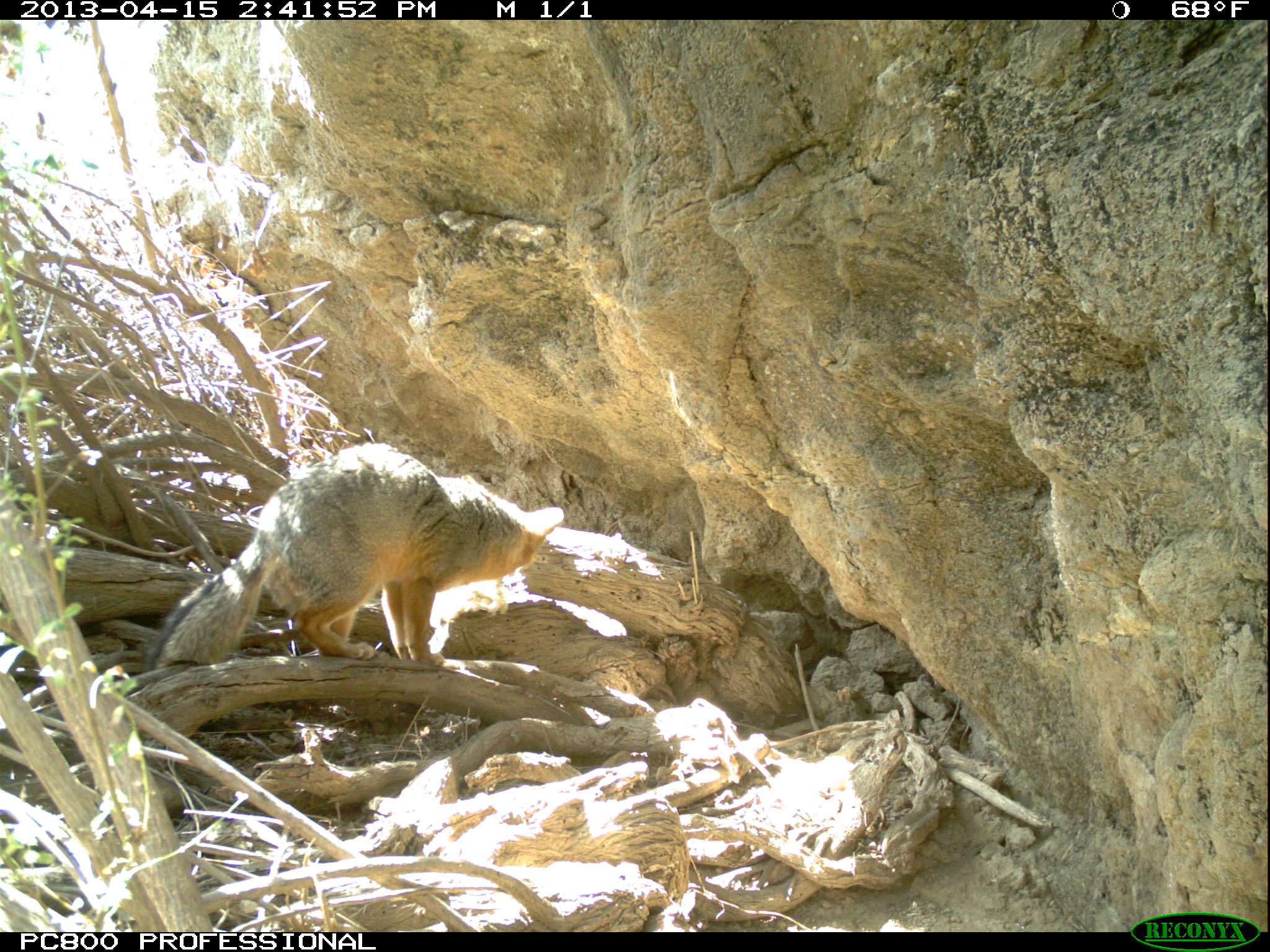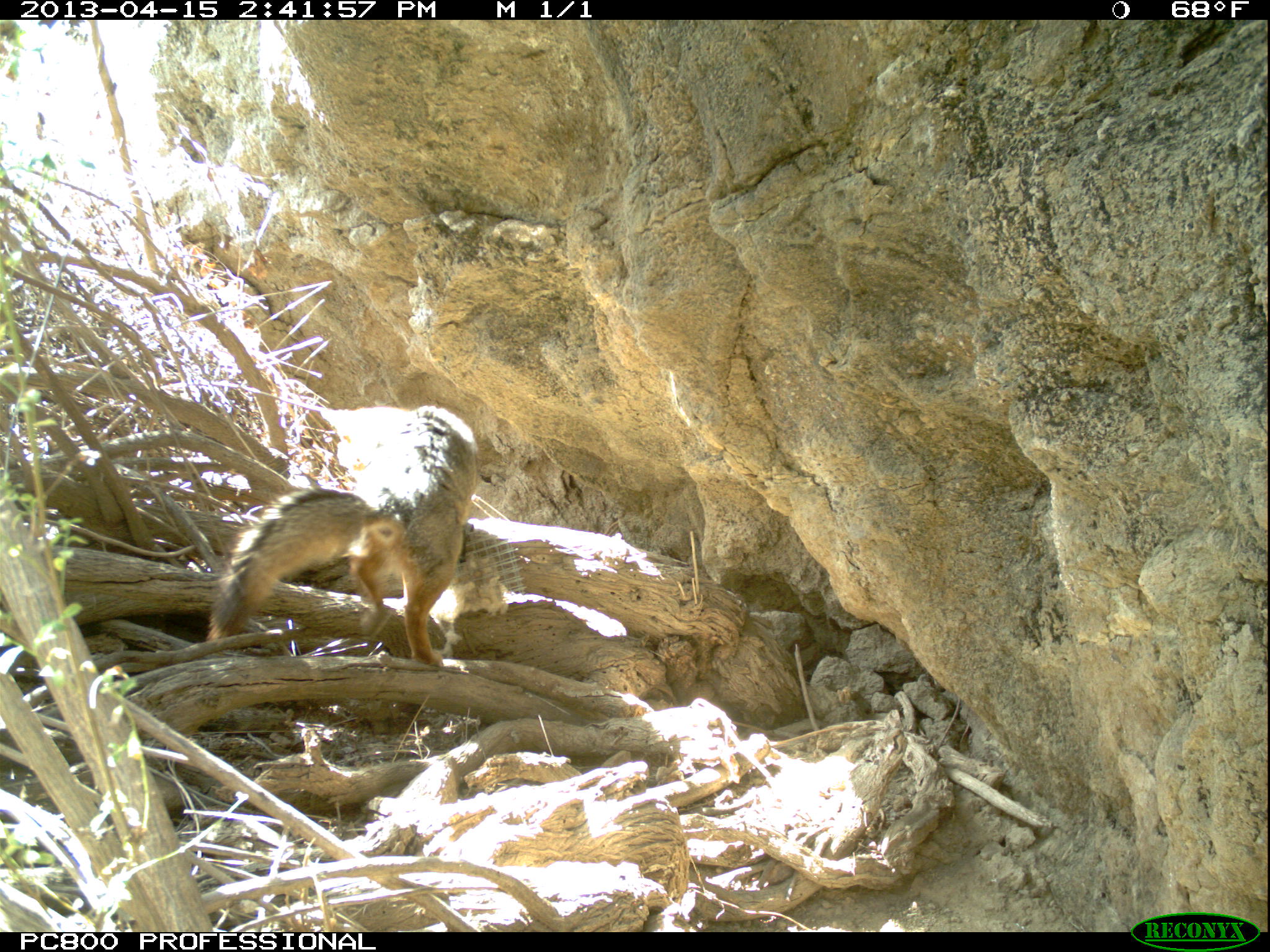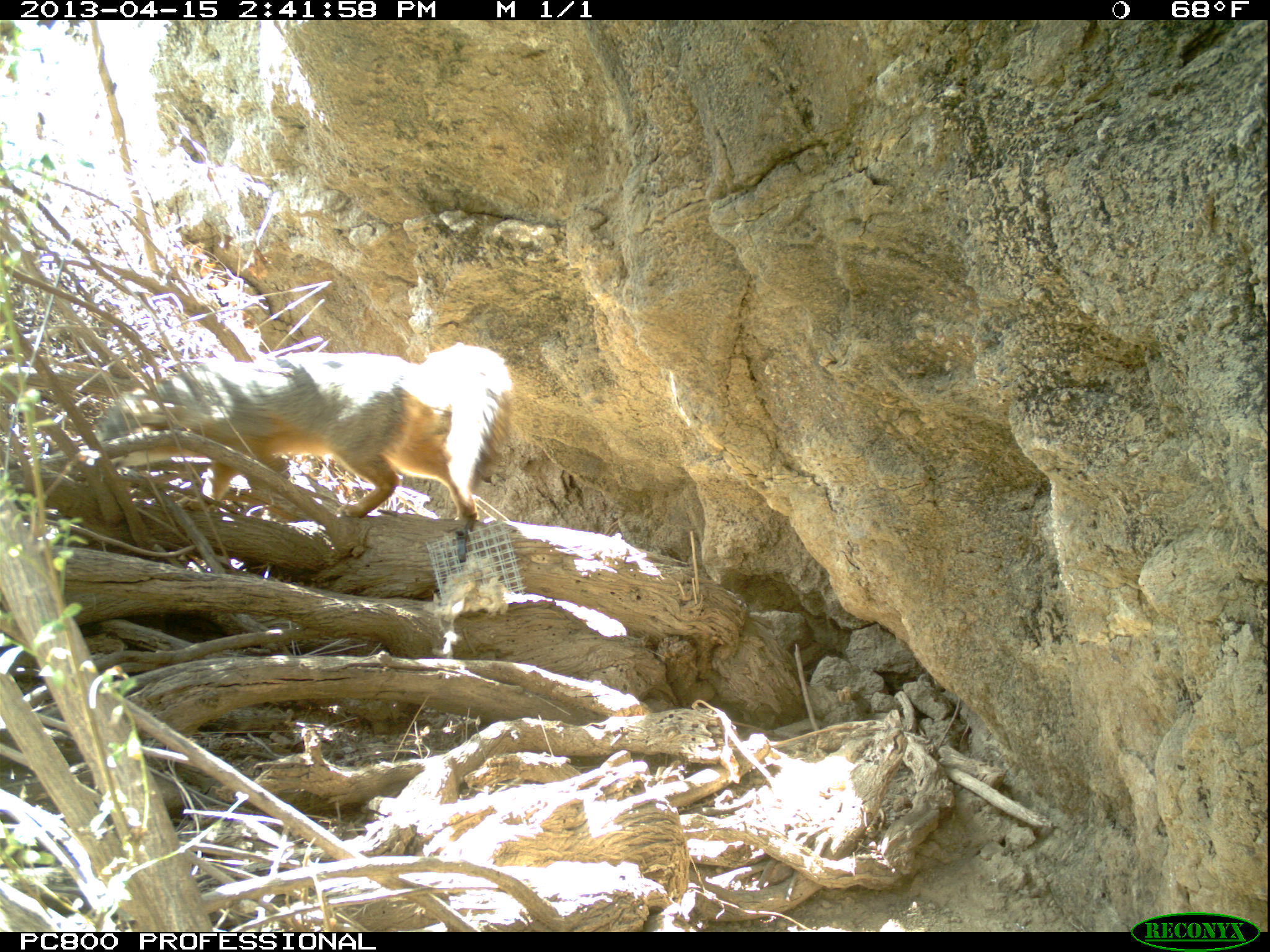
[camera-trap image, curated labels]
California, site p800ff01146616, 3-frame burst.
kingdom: Animalia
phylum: Chordata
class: Mammalia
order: Carnivora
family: Canidae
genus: Urocyon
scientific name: Urocyon littoralis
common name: island fox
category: fox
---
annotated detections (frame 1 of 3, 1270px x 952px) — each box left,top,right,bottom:
fox: 146,441,564,675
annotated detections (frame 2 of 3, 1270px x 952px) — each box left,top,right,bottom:
fox: 205,403,479,666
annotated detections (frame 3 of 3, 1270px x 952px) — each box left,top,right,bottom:
fox: 99,342,510,529